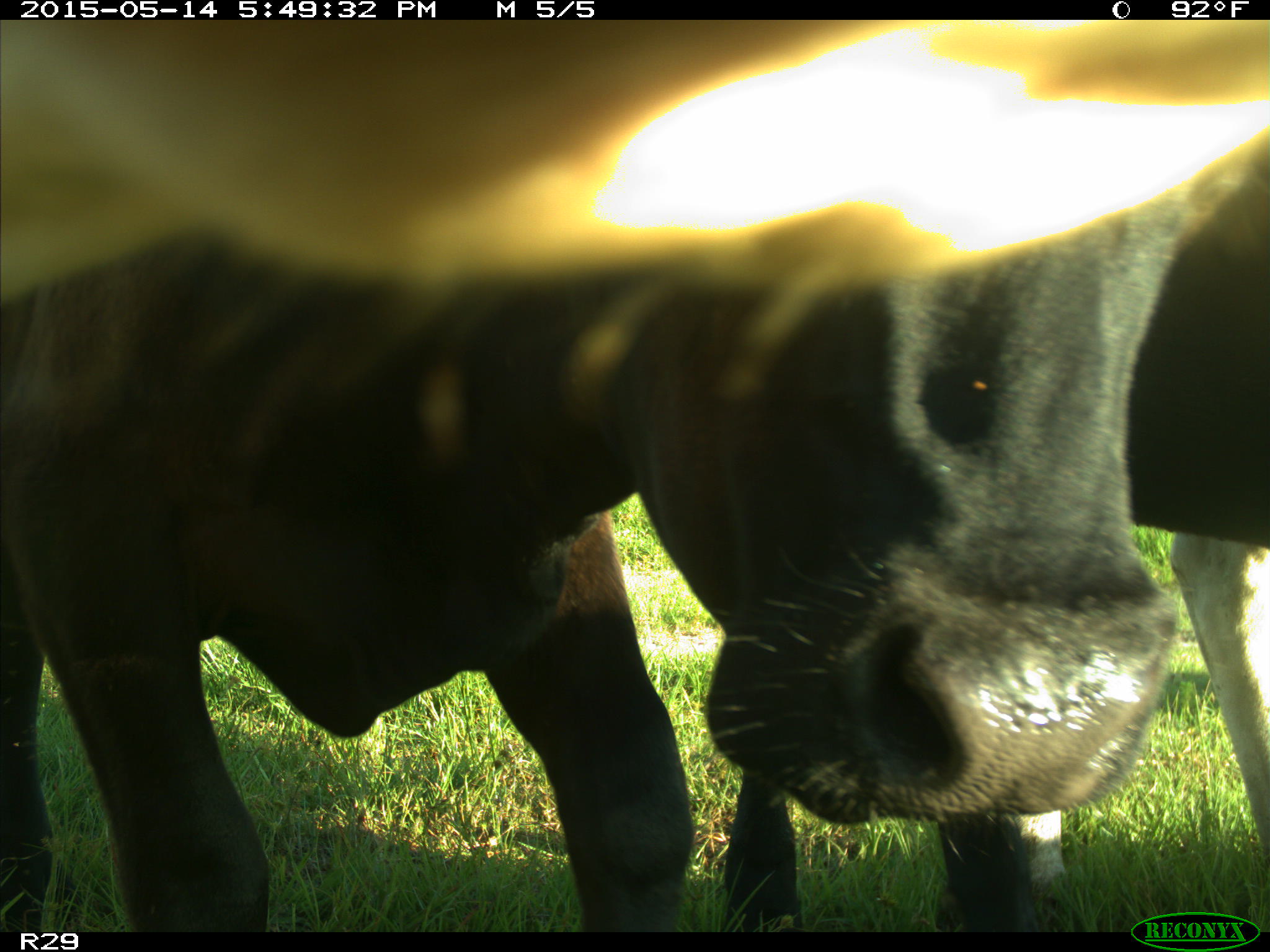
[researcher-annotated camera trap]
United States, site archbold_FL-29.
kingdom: Animalia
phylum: Chordata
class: Mammalia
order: Artiodactyla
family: Bovidae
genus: Bos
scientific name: Bos taurus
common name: domestic cow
Bos taurus (domestic cow).